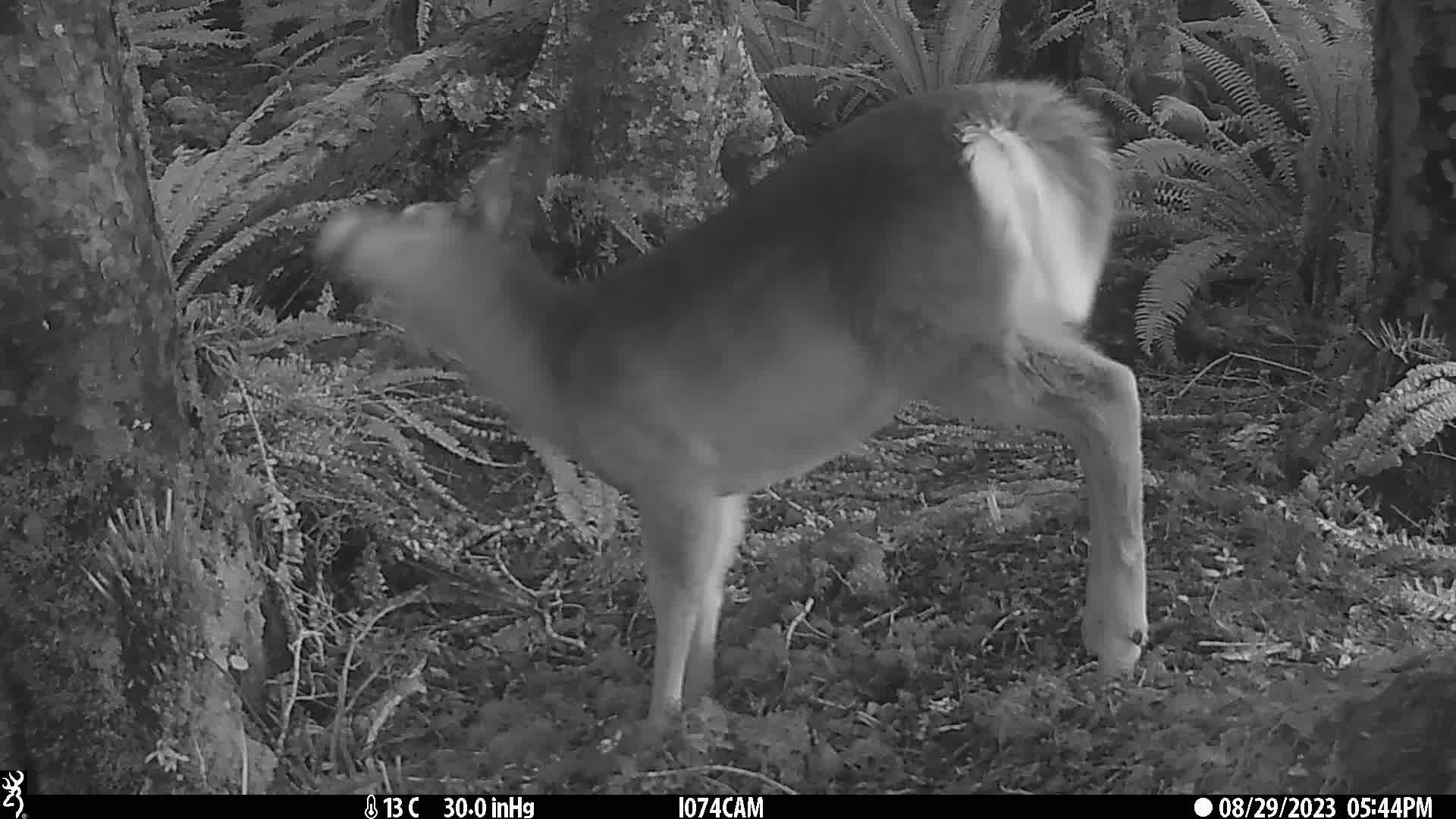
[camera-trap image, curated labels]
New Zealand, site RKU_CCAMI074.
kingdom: Animalia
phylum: Chordata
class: Mammalia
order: Artiodactyla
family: Cervidae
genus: Odocoileus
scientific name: Odocoileus virginianus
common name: white-tailed deer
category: white tailed deer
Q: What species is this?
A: White tailed deer (white-tailed deer) (Odocoileus virginianus).